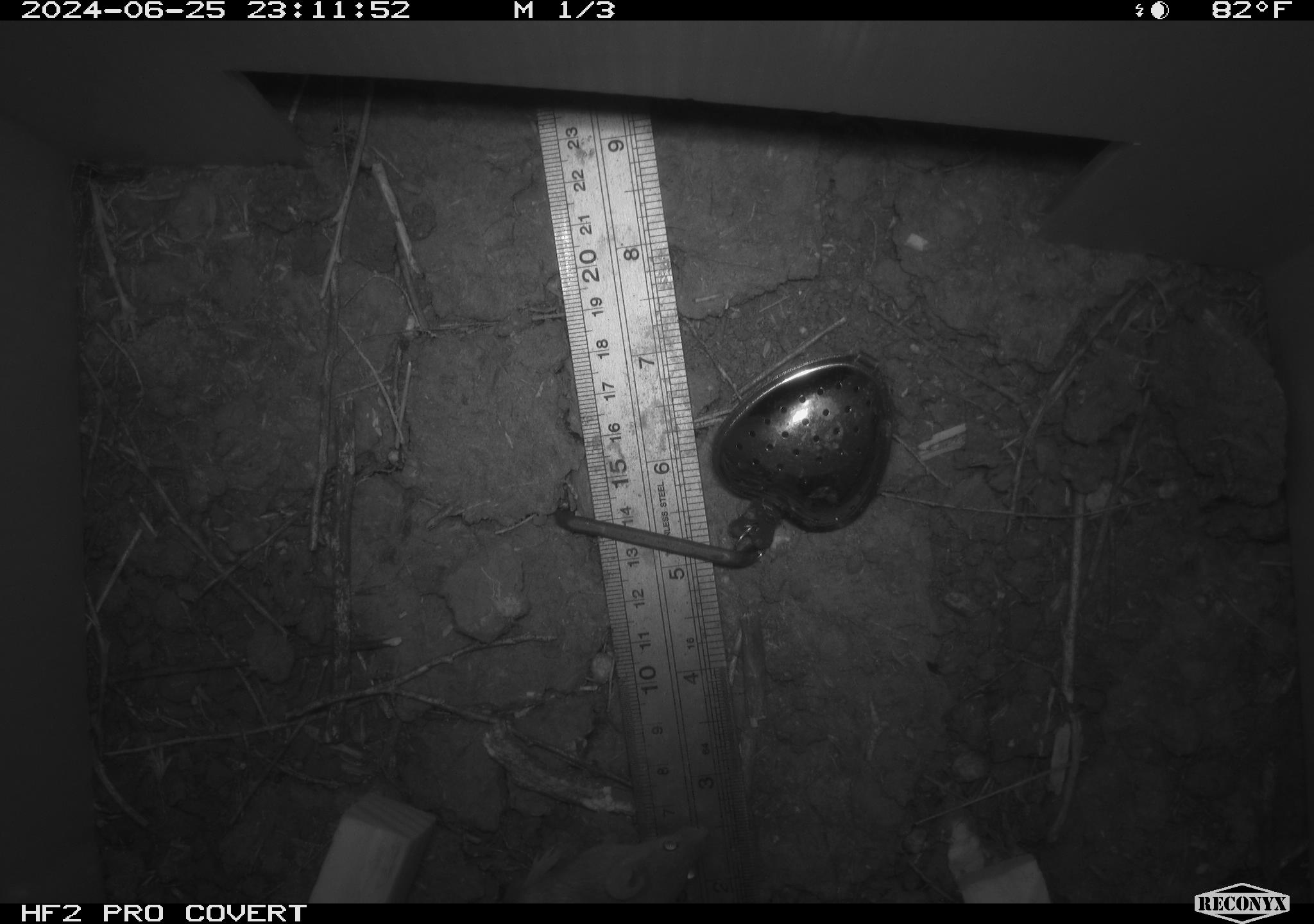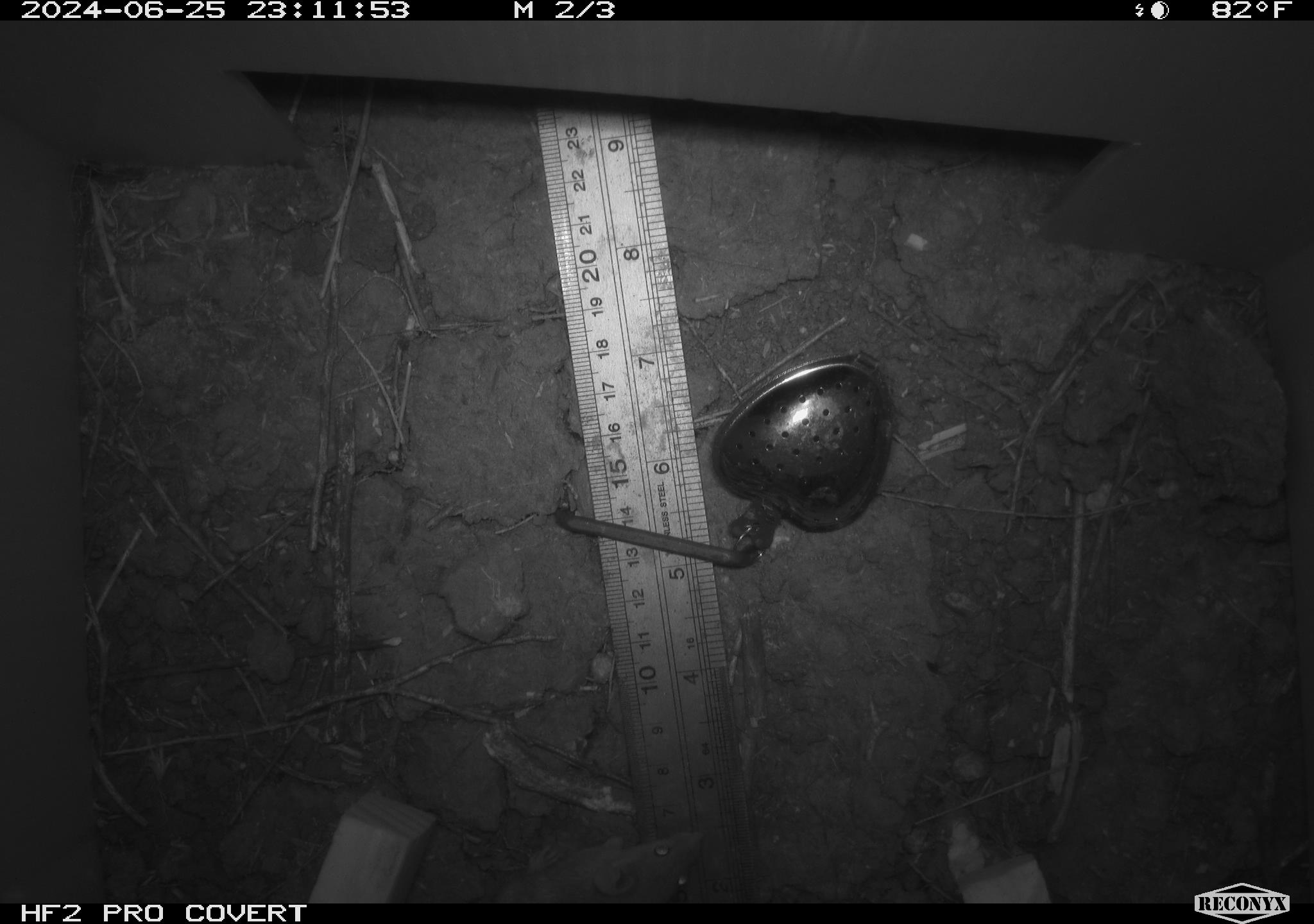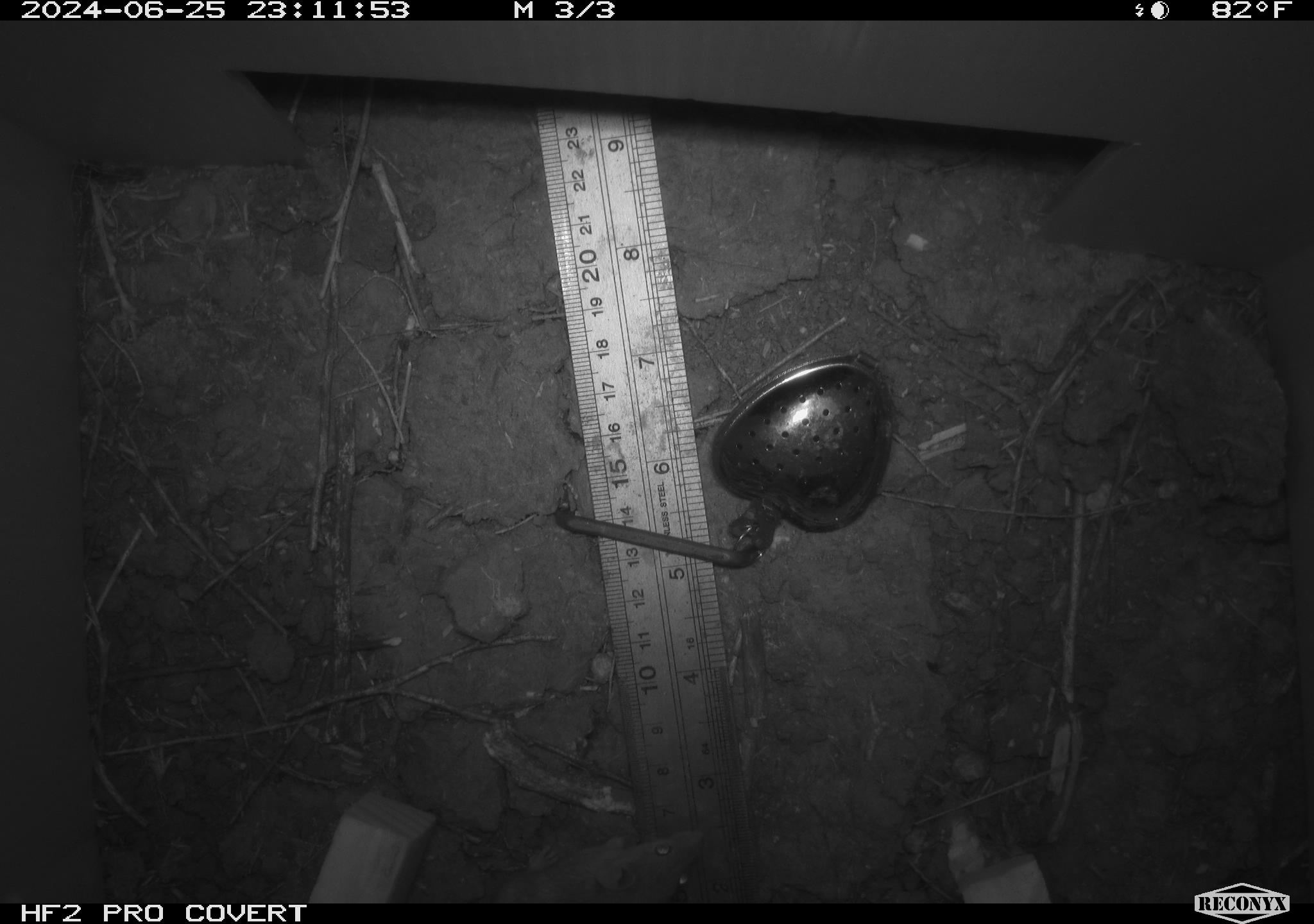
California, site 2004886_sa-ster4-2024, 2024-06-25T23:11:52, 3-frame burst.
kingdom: Animalia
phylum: Chordata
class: Mammalia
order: Rodentia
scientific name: Rodentia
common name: mouse species